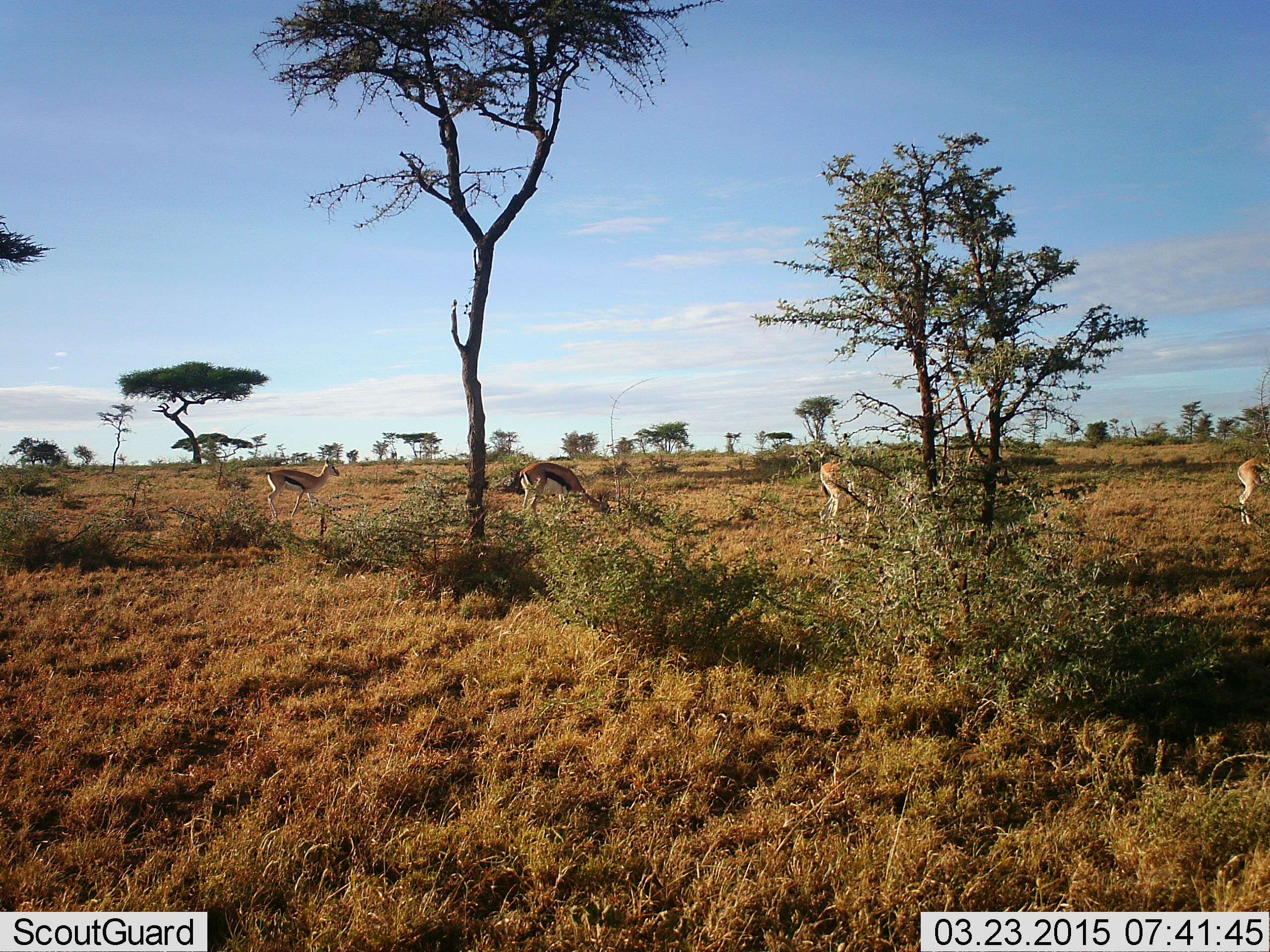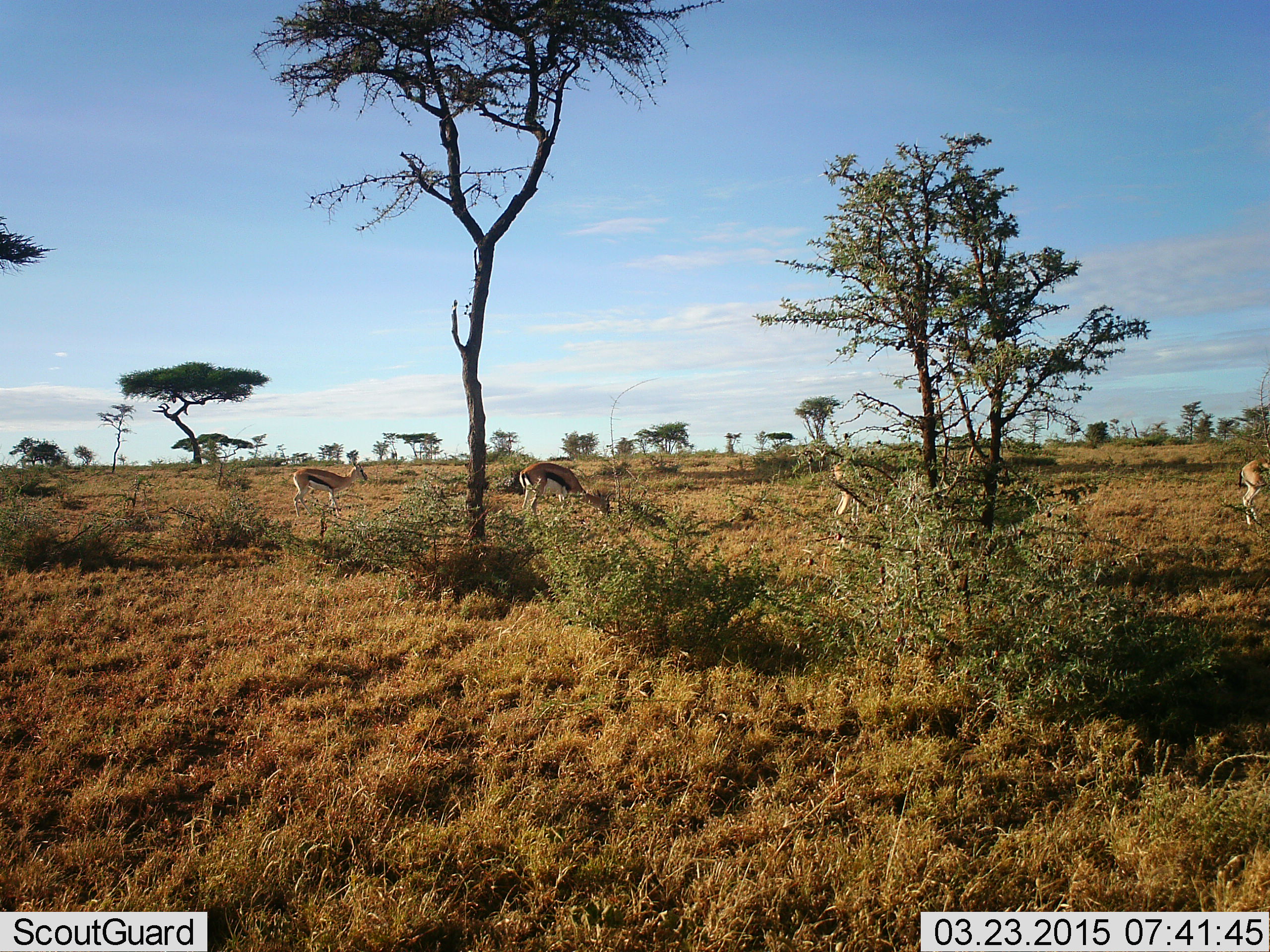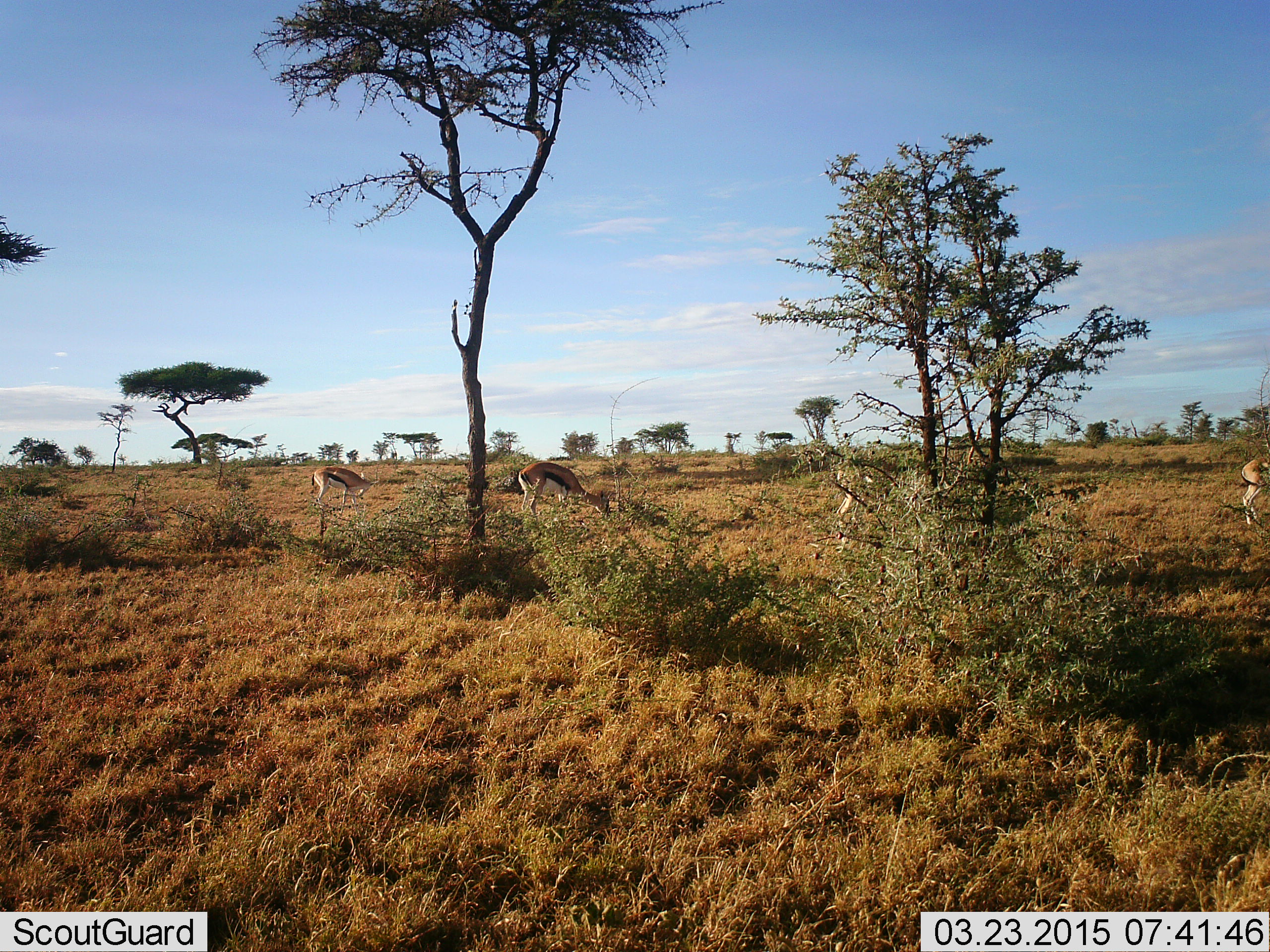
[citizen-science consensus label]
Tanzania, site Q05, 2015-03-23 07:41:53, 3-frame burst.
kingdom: Animalia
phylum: Chordata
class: Mammalia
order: Artiodactyla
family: Bovidae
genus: Eudorcas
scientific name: Eudorcas thomsonii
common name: thomson's gazelle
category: gazellethomsons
Gazellethomsons (thomson's gazelle) (Eudorcas thomsonii), count 4. Behavior (volunteer vote fractions): standing 30%, resting 10%, moving 60%, interacting 0%. Young present (vote fraction): 0%. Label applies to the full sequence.